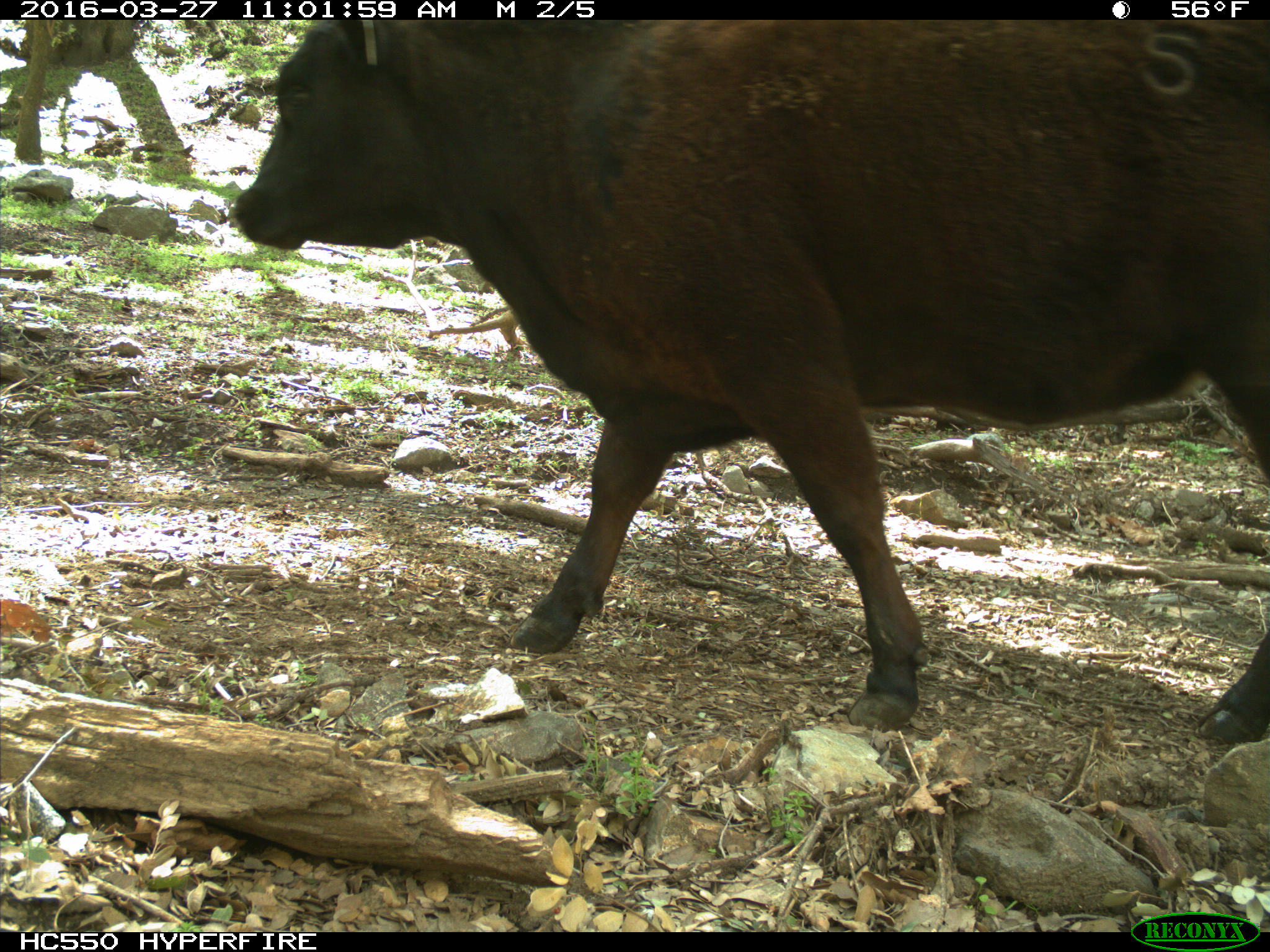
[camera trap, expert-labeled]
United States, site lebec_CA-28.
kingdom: Animalia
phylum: Chordata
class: Mammalia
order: Artiodactyla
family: Bovidae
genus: Bos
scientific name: Bos taurus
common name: domestic cow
Bos taurus (domestic cow).